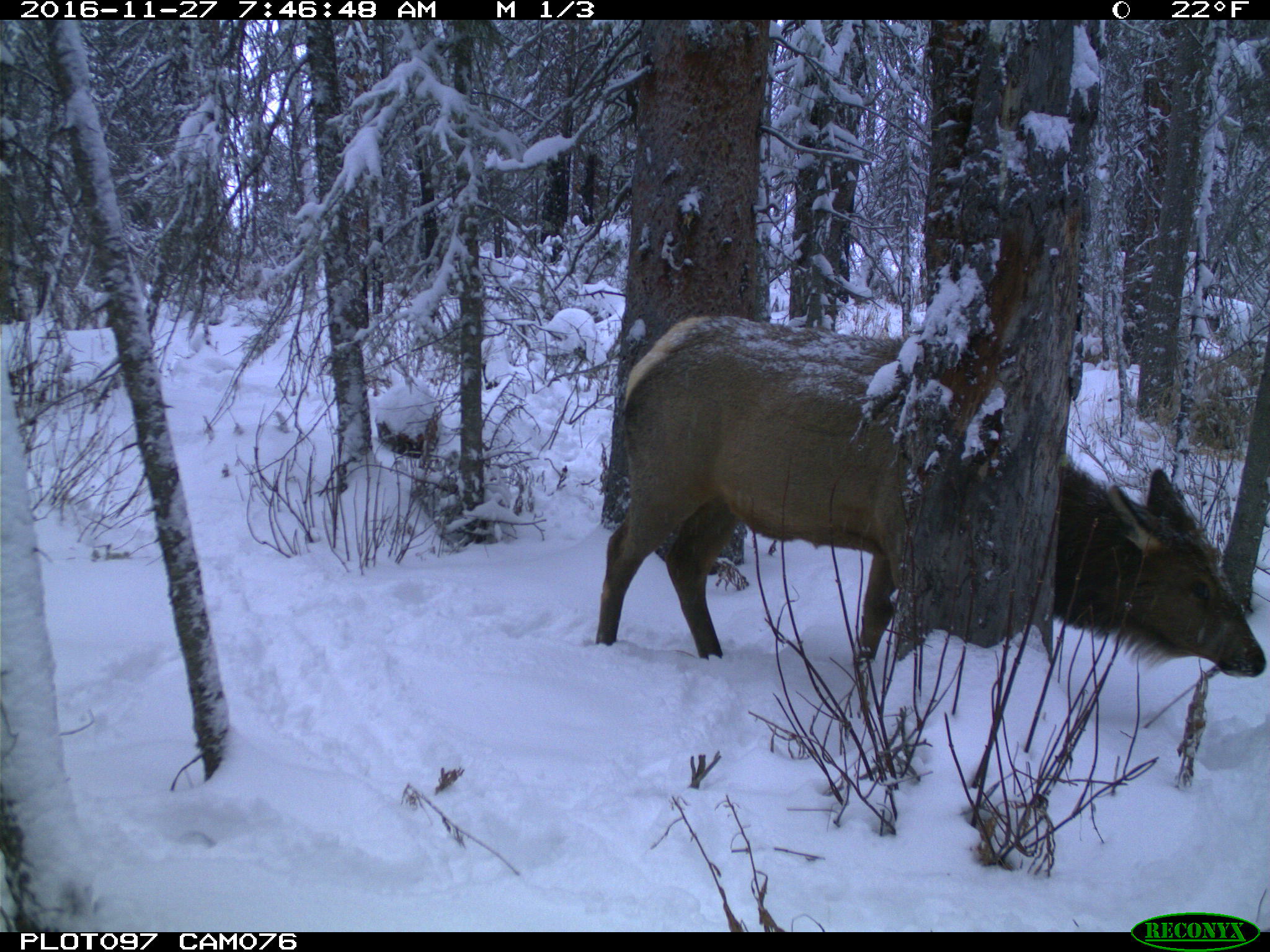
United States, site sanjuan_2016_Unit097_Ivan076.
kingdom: Animalia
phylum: Chordata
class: Mammalia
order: Artiodactyla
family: Cervidae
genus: Cervus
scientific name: Cervus elaphus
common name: red deer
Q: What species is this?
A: Cervus elaphus (red deer).